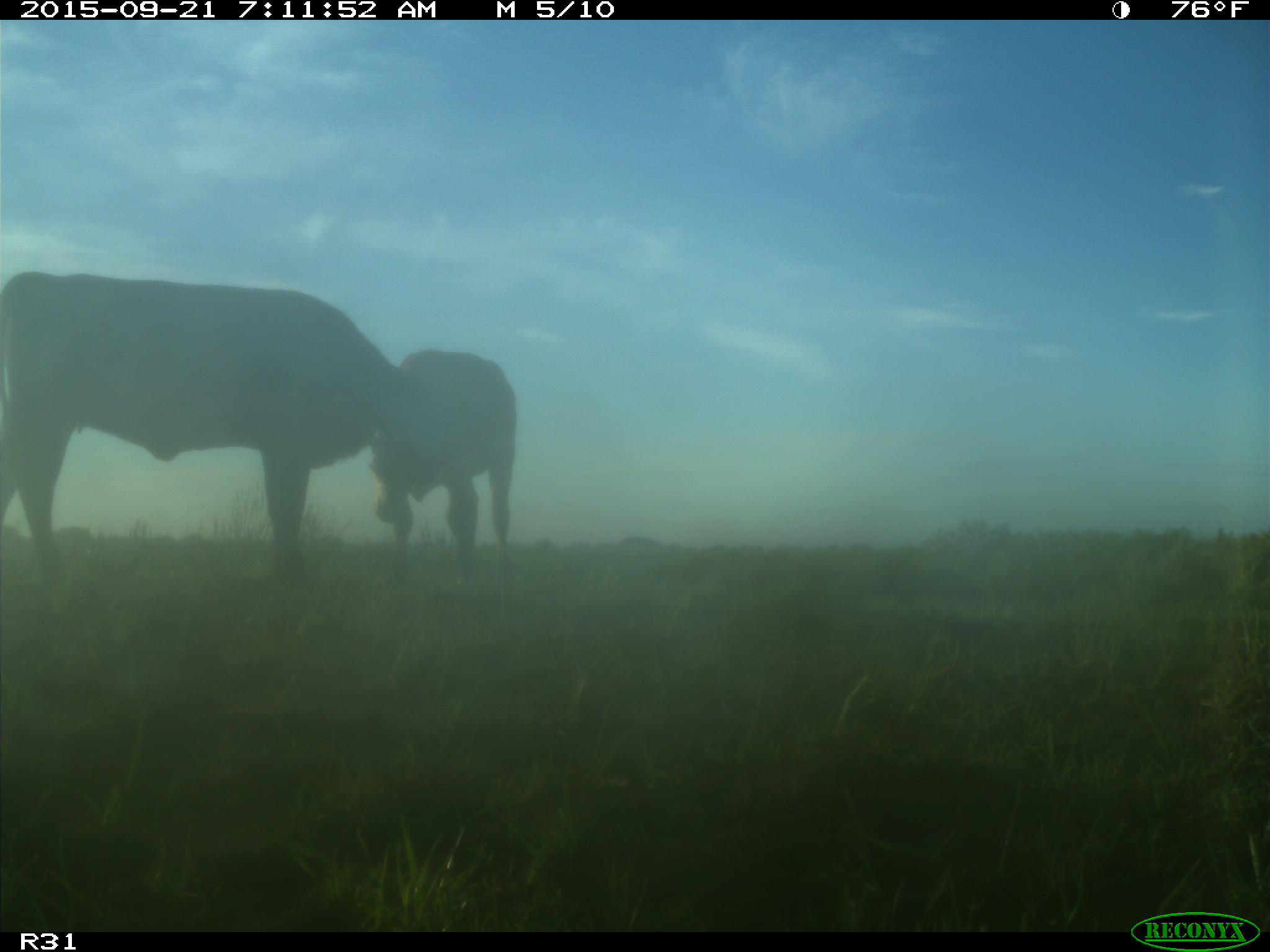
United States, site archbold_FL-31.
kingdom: Animalia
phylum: Chordata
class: Mammalia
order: Artiodactyla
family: Bovidae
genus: Bos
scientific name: Bos taurus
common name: domestic cow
Bos taurus (domestic cow).